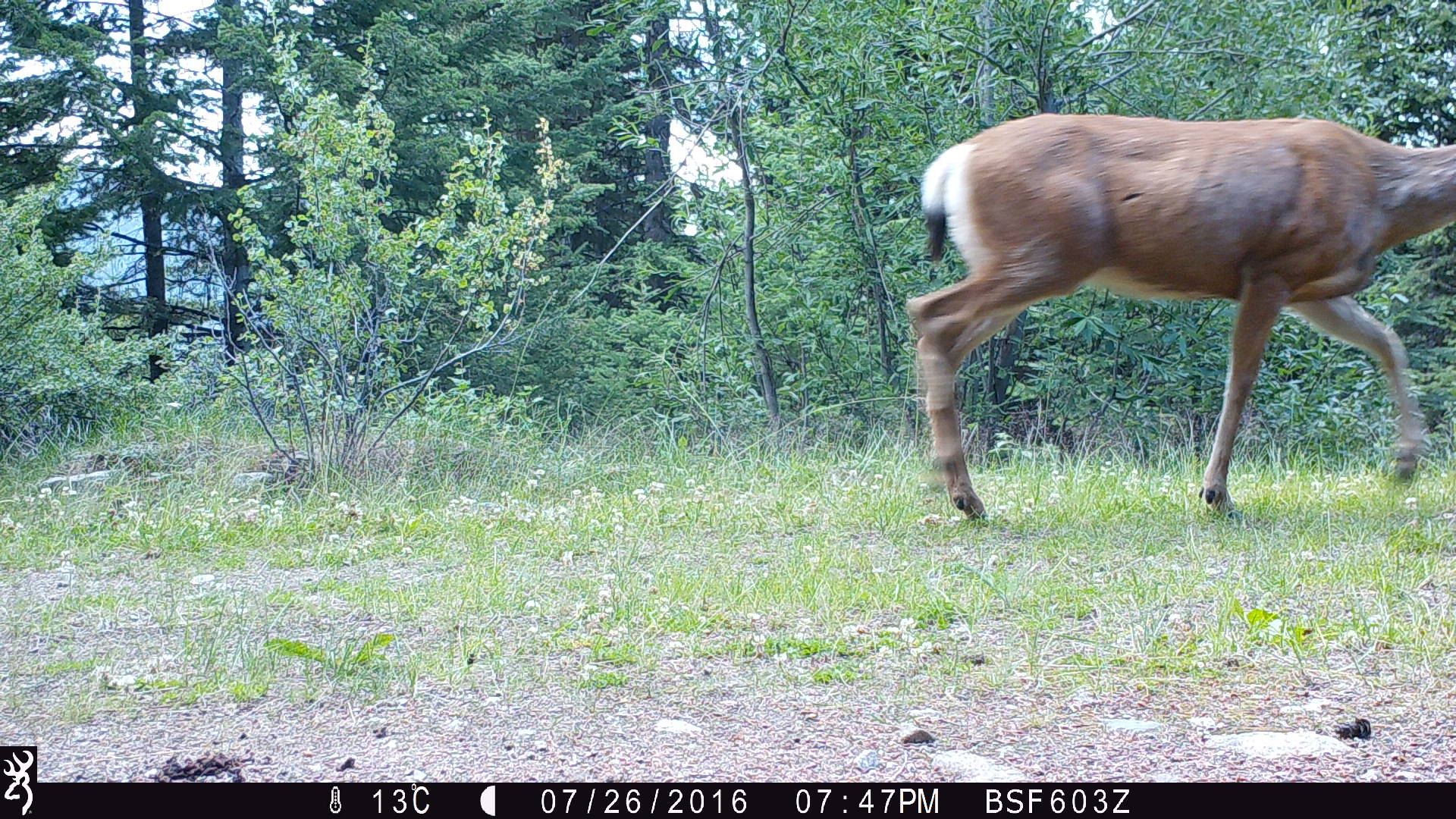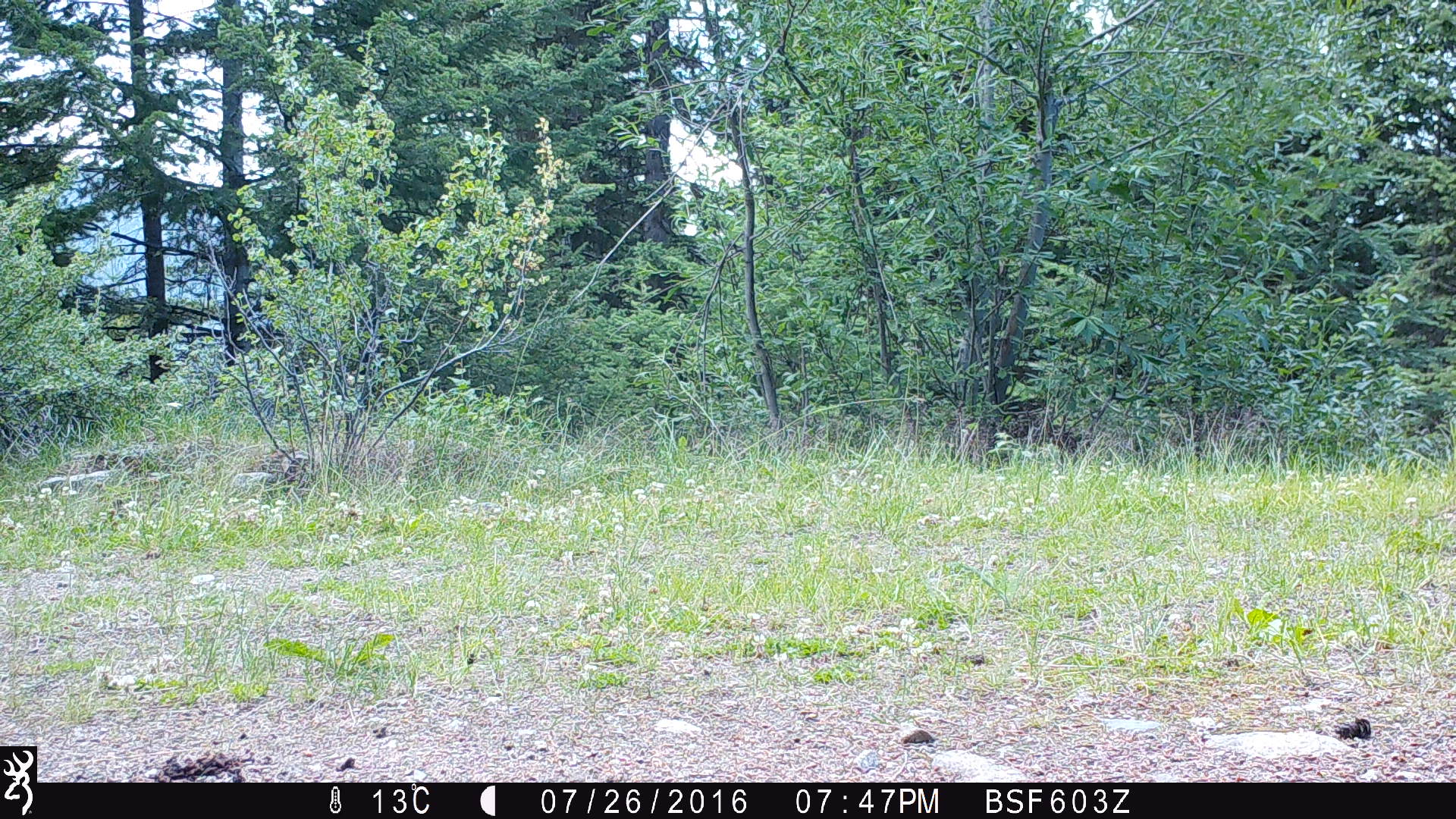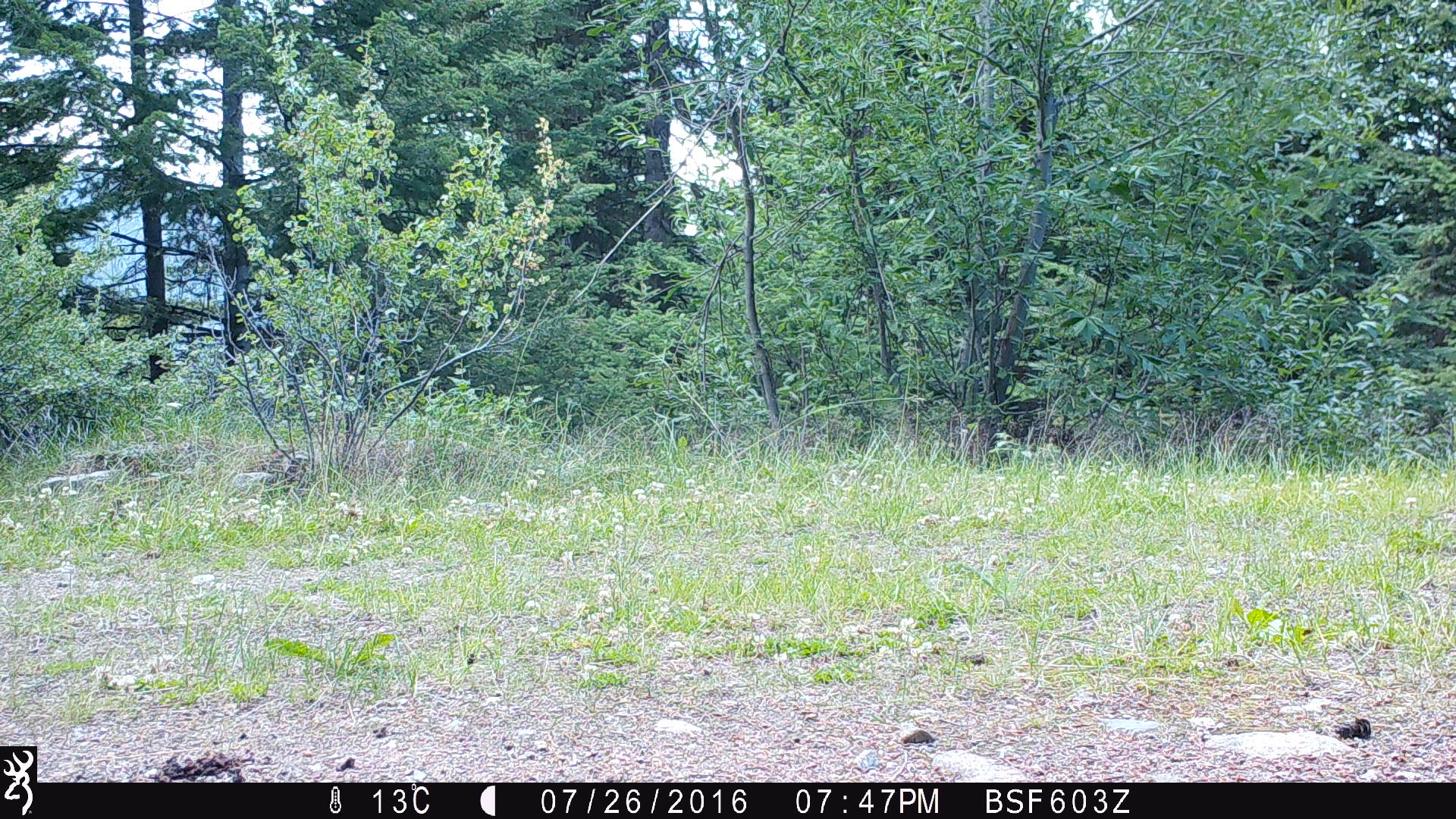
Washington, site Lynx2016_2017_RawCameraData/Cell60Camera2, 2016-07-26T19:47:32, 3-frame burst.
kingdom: Animalia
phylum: Chordata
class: Mammalia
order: Artiodactyla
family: Cervidae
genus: Odocoileus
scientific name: Odocoileus hemionus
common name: mule deer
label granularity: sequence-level